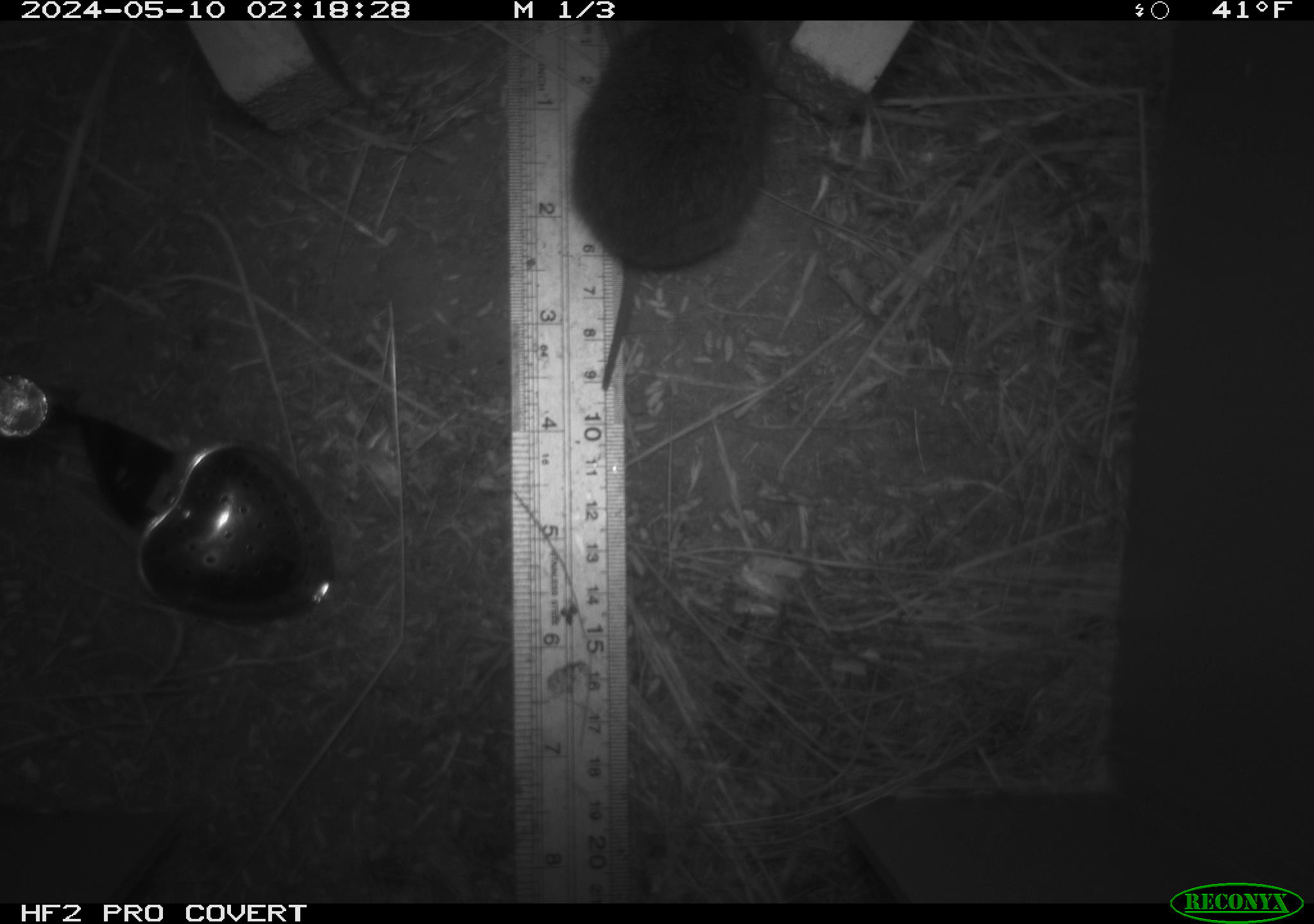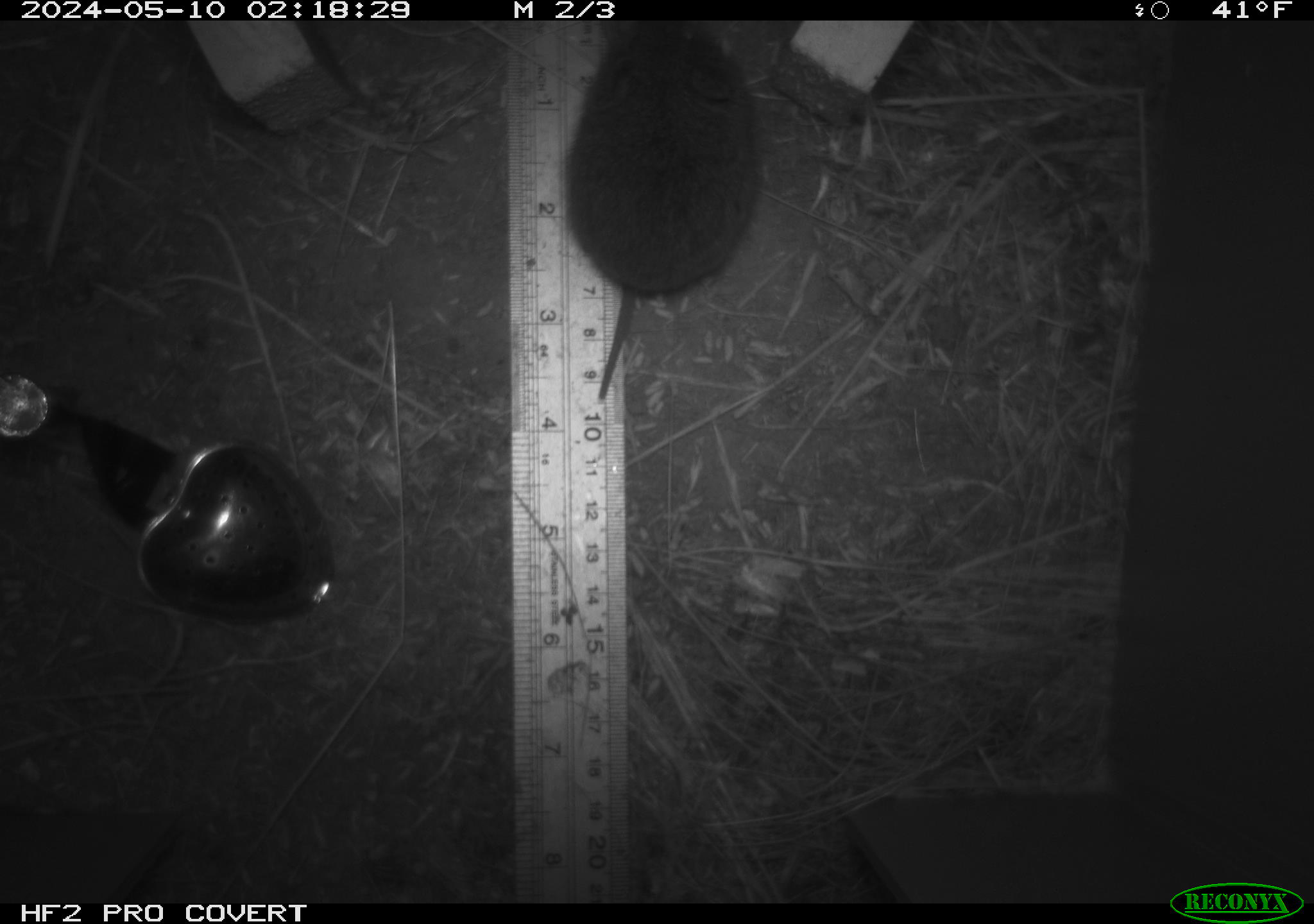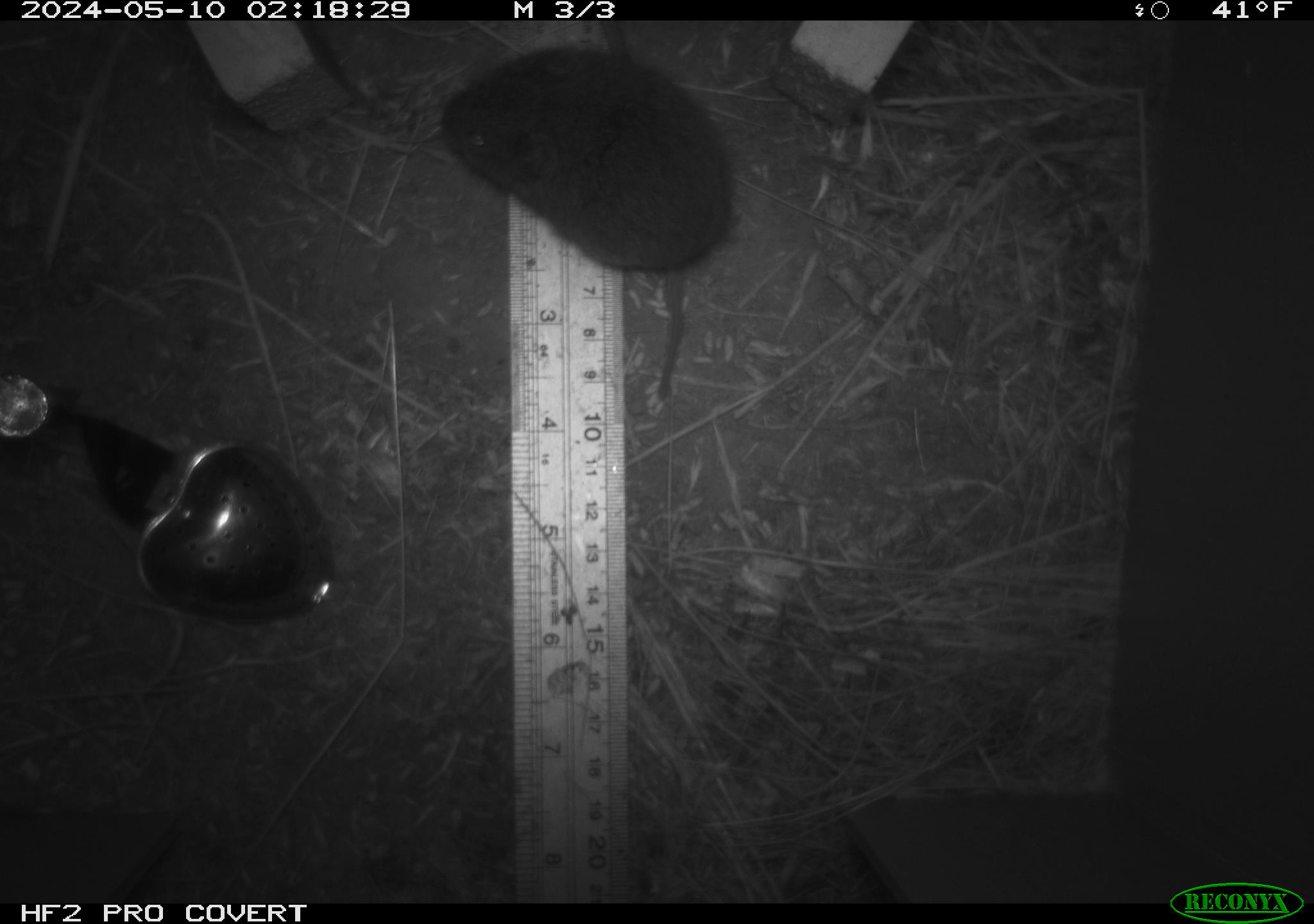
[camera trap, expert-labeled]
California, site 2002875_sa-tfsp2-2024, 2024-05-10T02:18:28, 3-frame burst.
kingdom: Animalia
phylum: Chordata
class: Mammalia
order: Rodentia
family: Cricetidae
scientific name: Arvicolinae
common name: voles, lemmings, and muskrats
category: arvicolinae subfamily